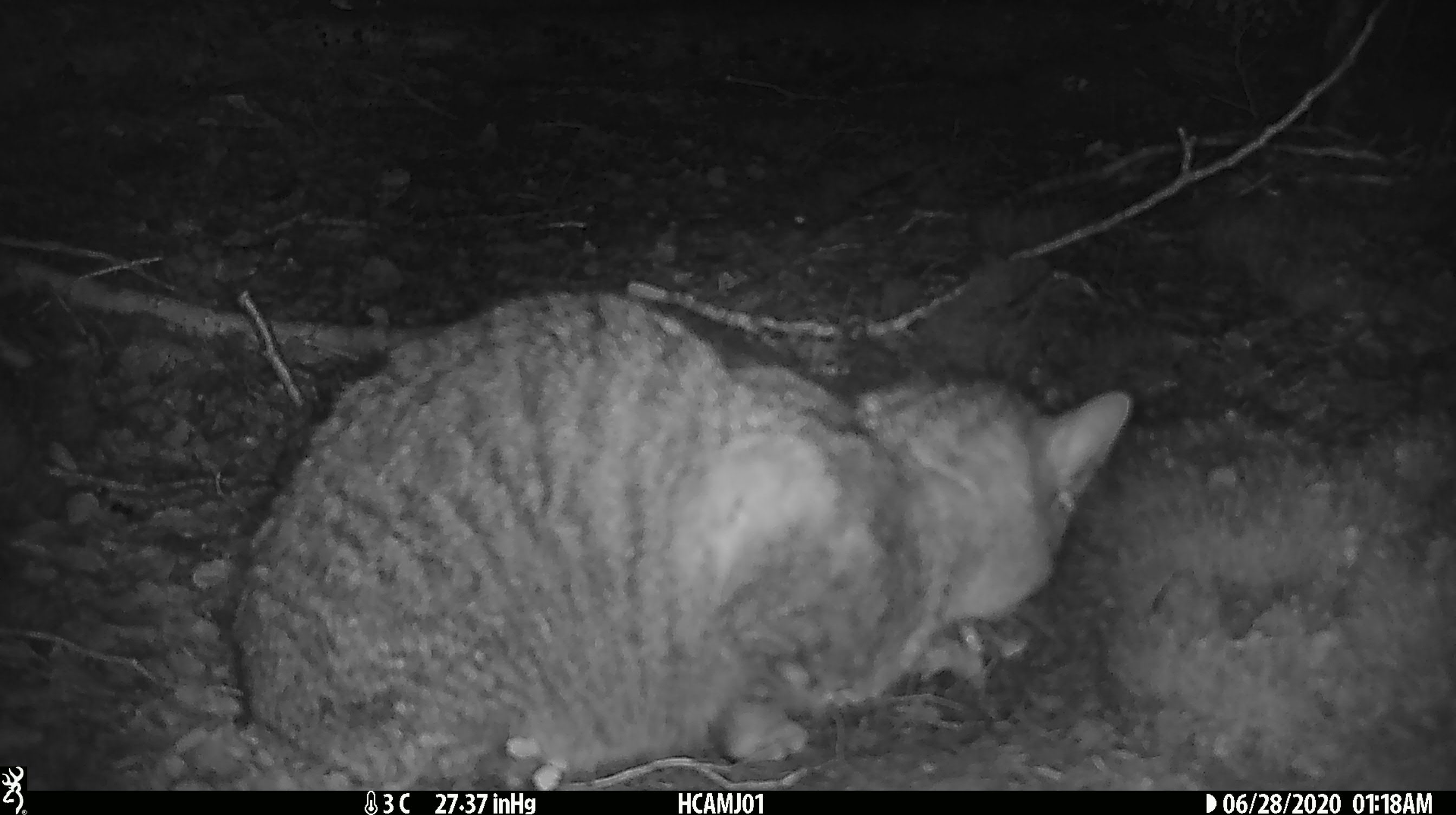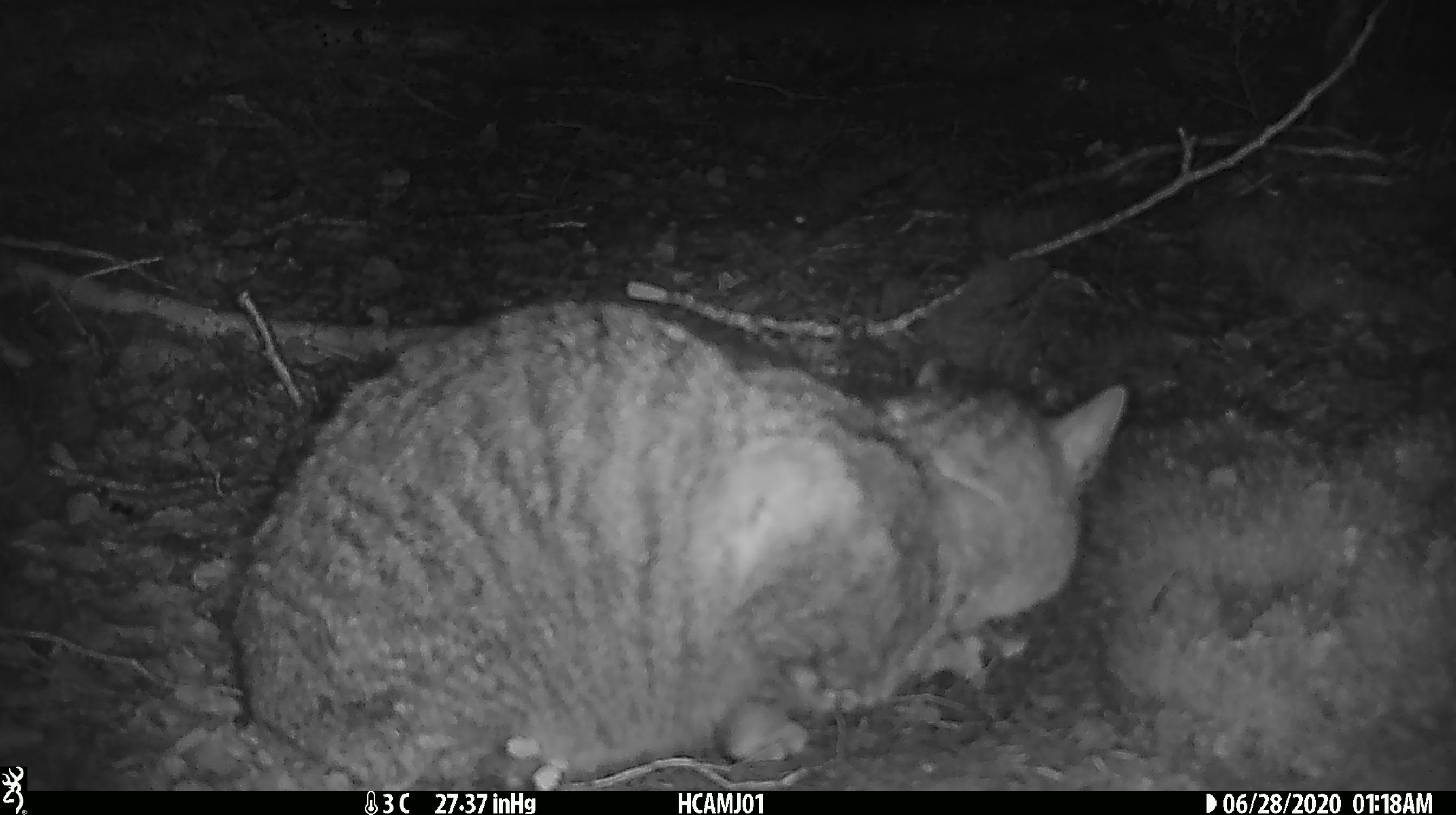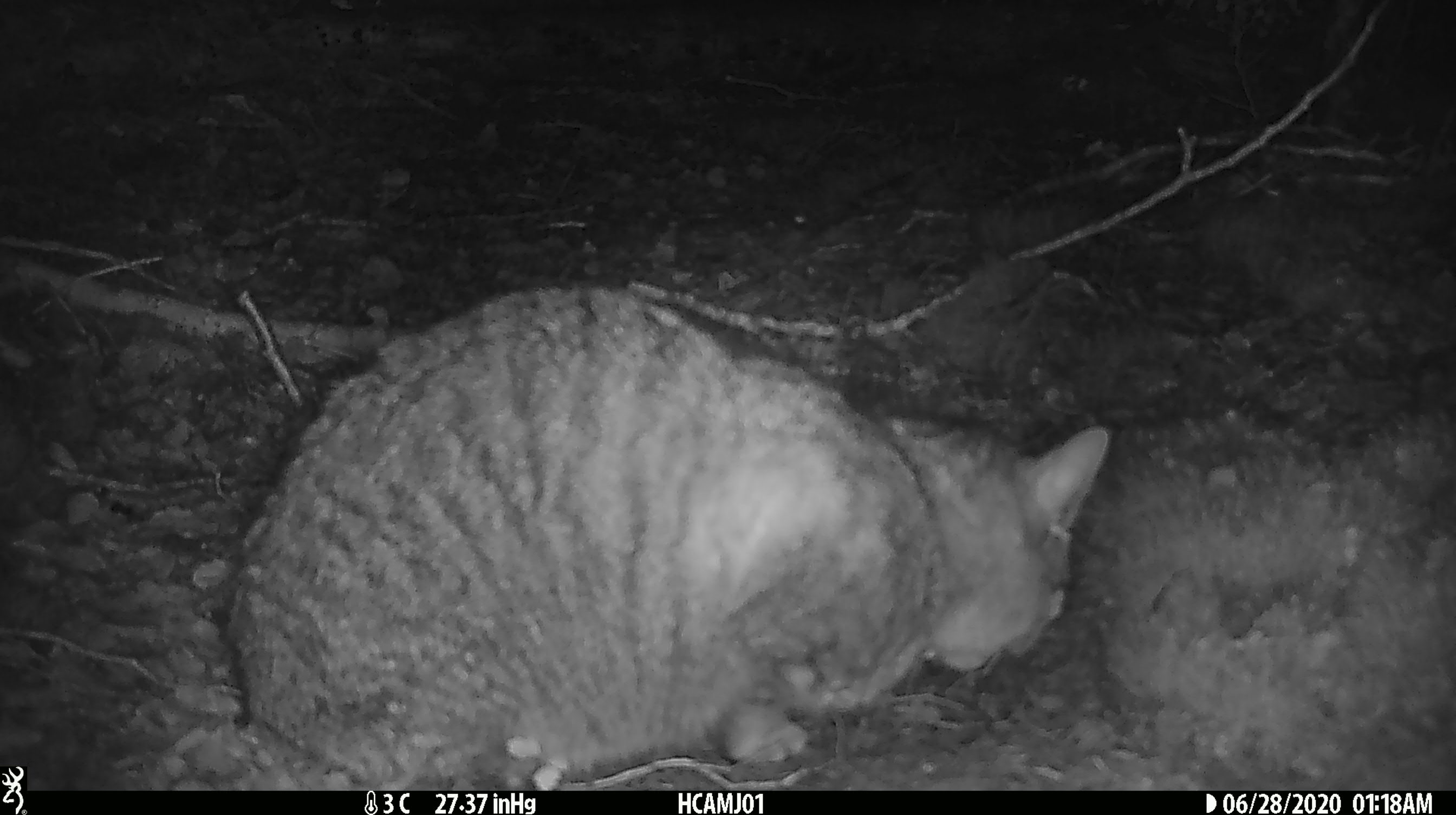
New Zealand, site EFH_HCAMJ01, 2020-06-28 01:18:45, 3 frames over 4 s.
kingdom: Animalia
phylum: Chordata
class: Mammalia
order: Carnivora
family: Felidae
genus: Felis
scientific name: Felis catus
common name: domestic cat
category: cat